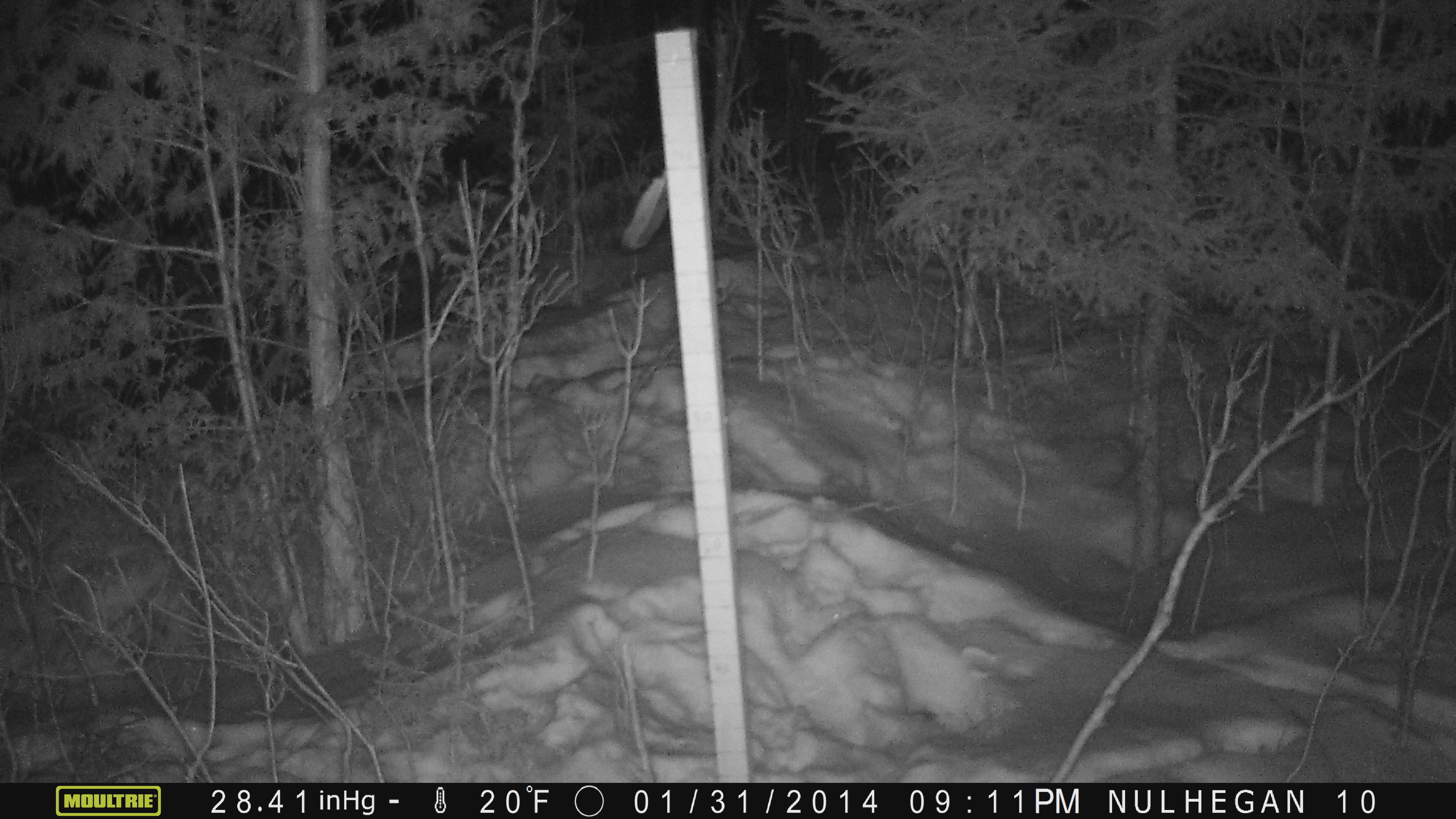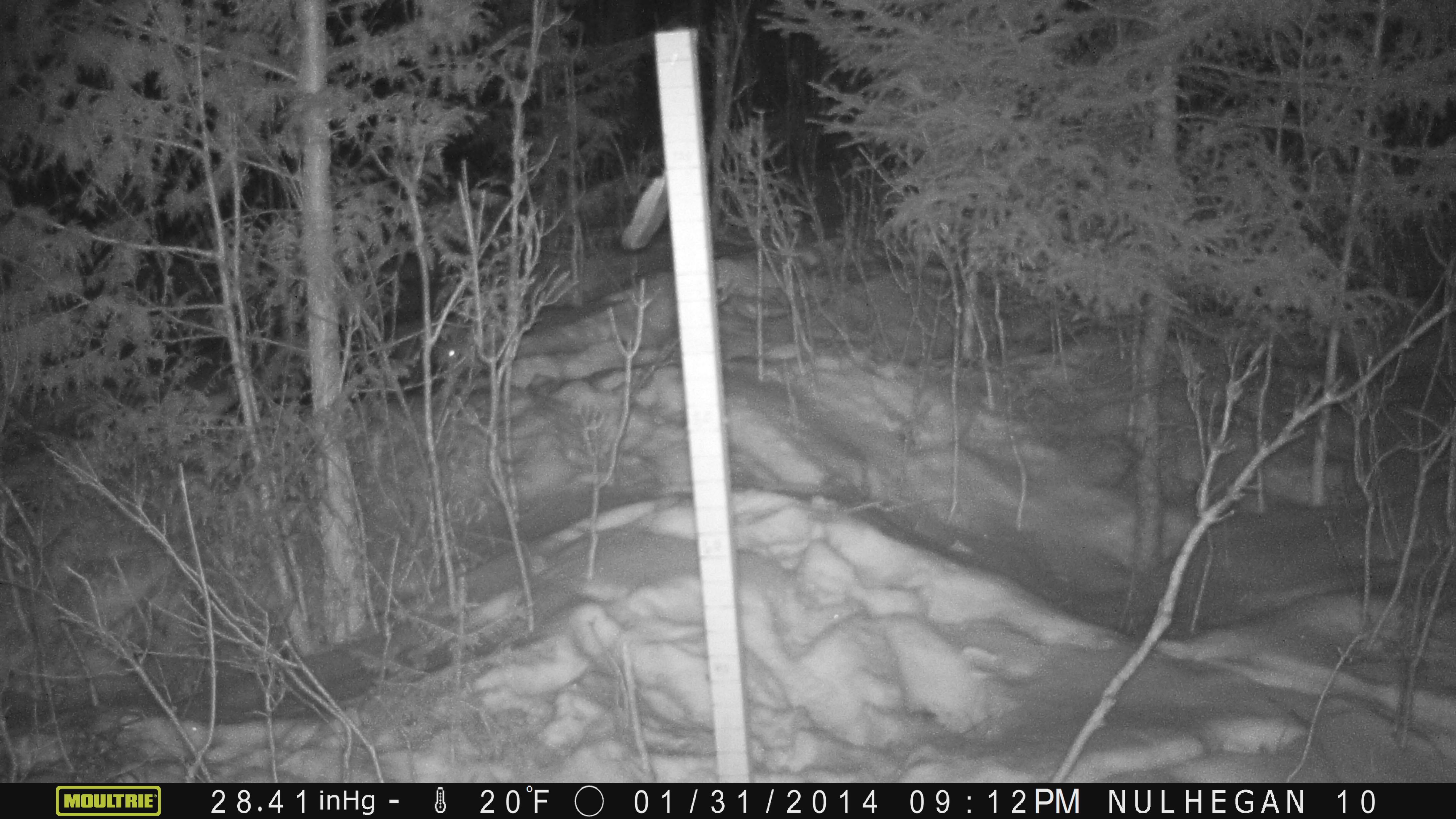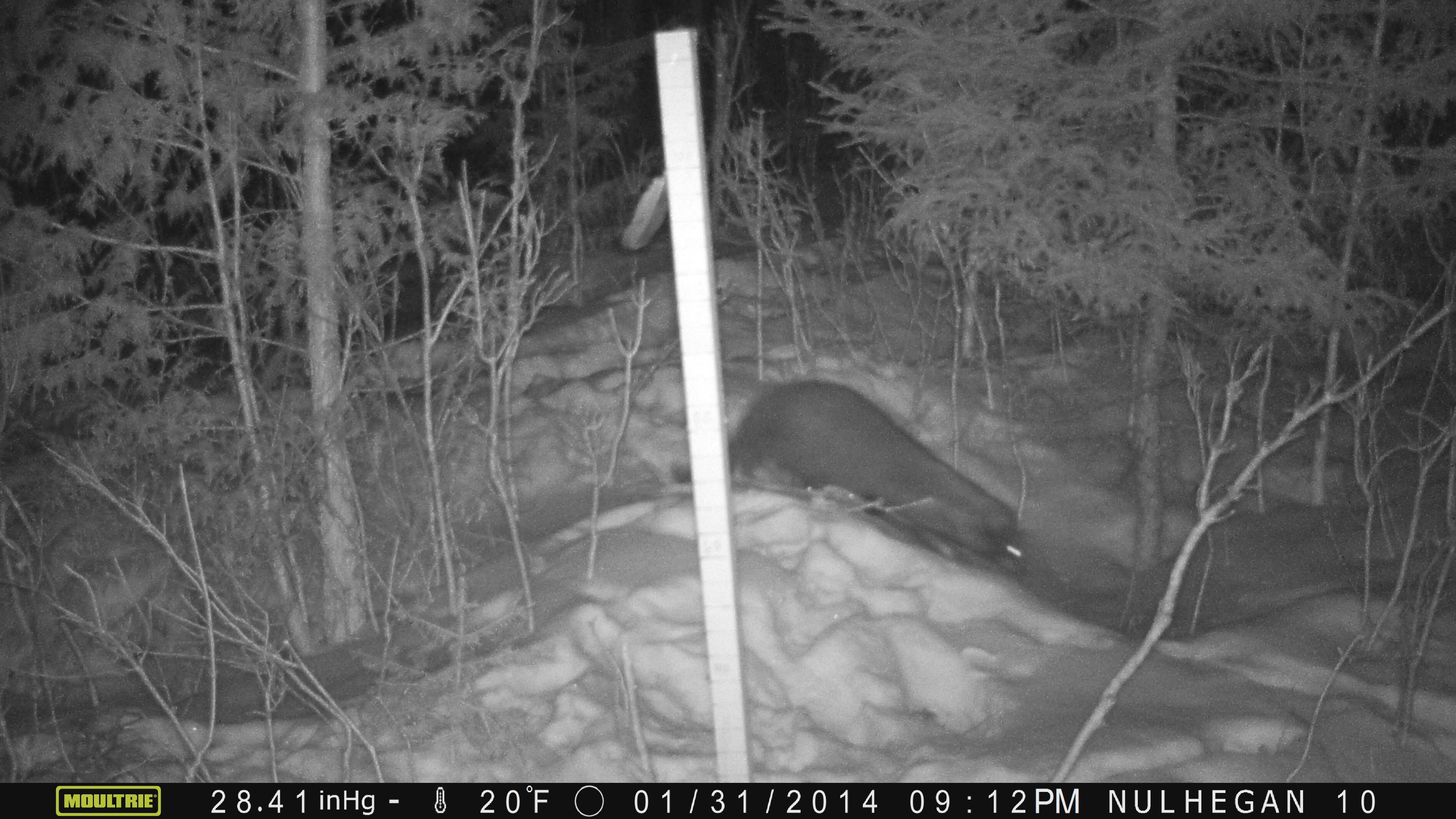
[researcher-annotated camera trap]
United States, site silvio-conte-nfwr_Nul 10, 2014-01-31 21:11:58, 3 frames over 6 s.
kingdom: Animalia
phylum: Chordata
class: Mammalia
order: Carnivora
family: Mustelidae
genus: Pekania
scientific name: Pekania pennanti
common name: fisher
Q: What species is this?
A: Fisher (Pekania pennanti).